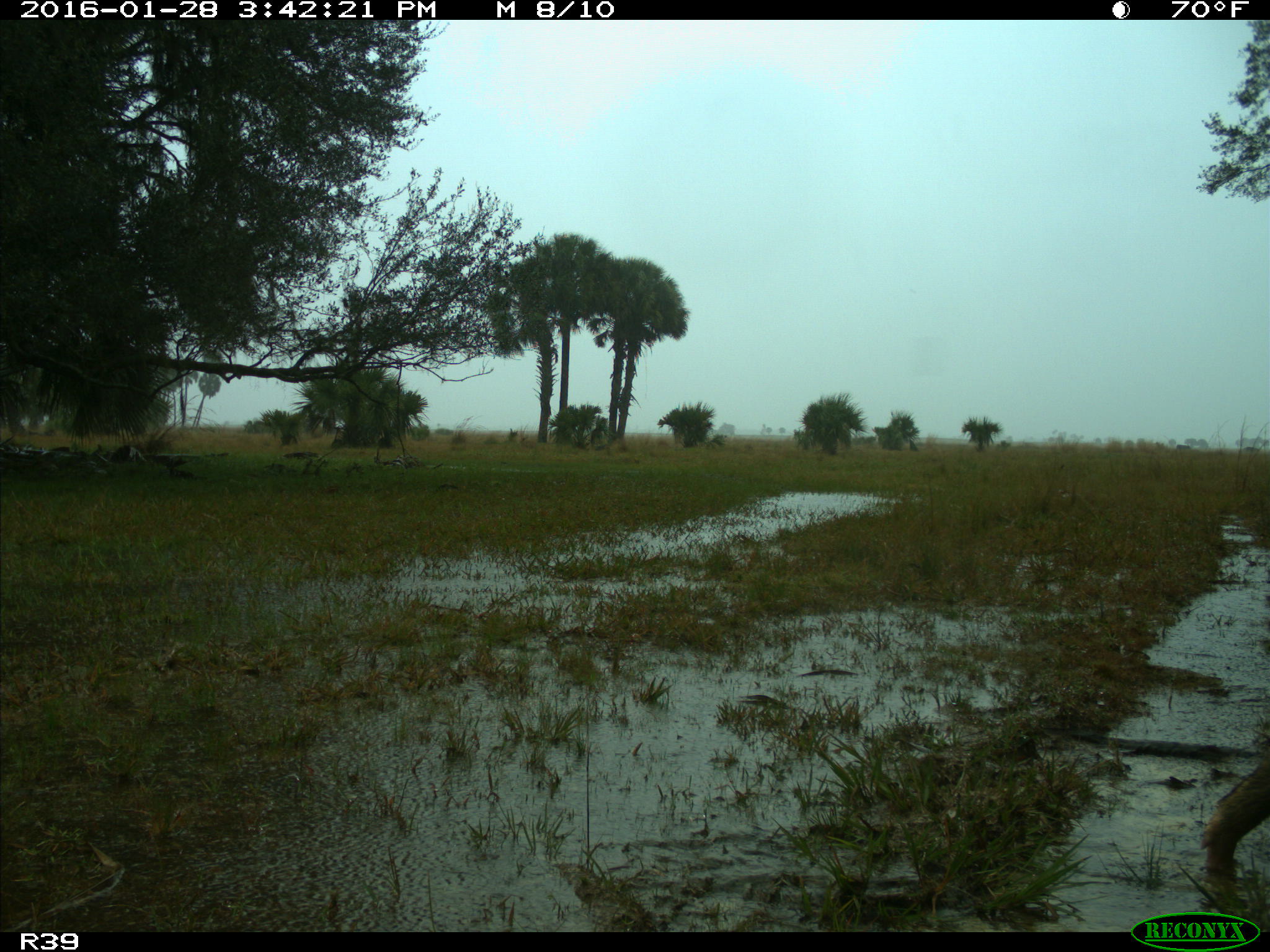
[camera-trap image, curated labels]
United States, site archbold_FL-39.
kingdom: Animalia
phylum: Chordata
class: Mammalia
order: Artiodactyla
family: Suidae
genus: Sus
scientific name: Sus scrofa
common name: wild boar